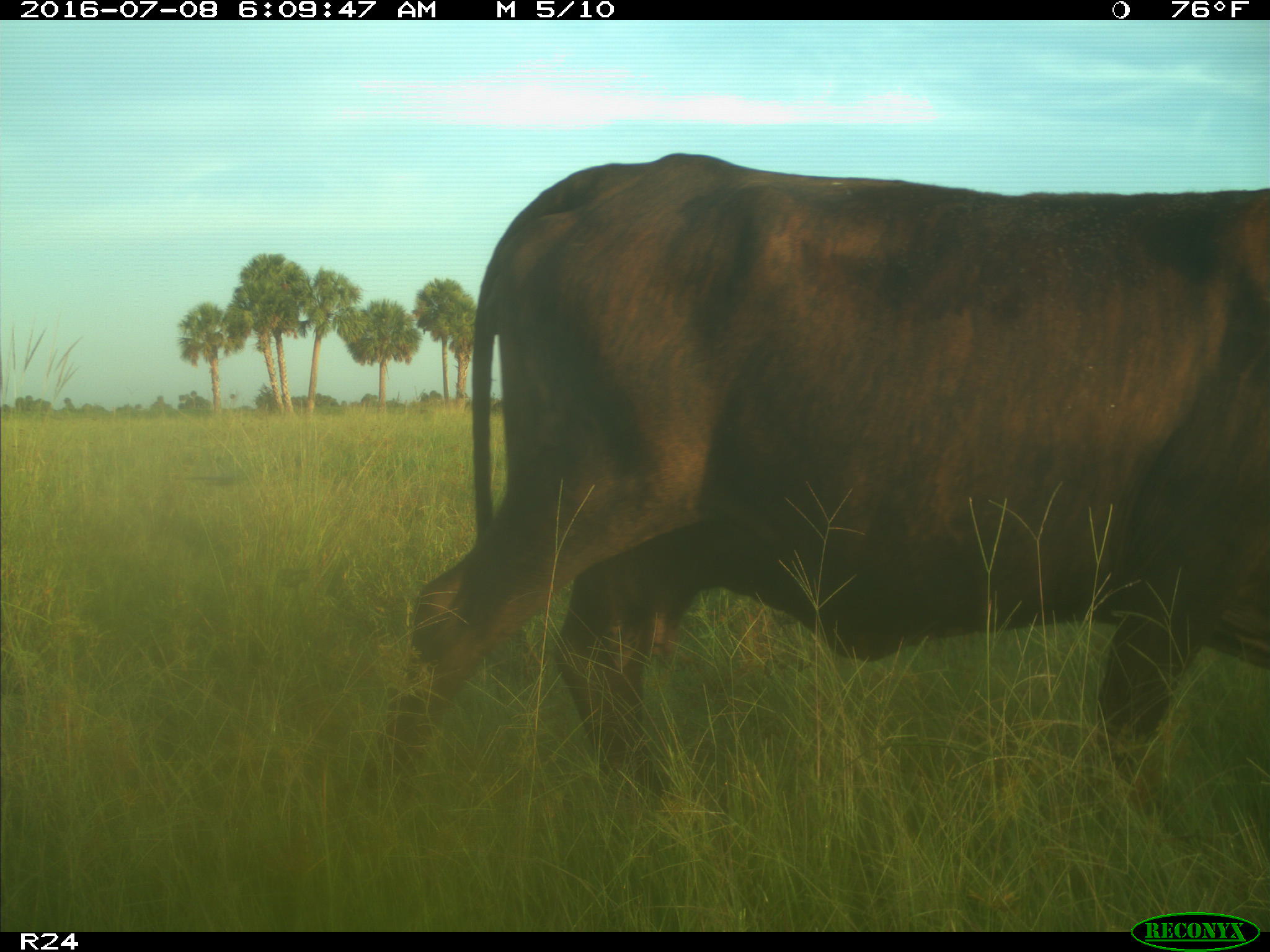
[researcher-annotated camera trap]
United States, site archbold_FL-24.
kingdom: Animalia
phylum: Chordata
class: Mammalia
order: Artiodactyla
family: Bovidae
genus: Bos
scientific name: Bos taurus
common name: domestic cow